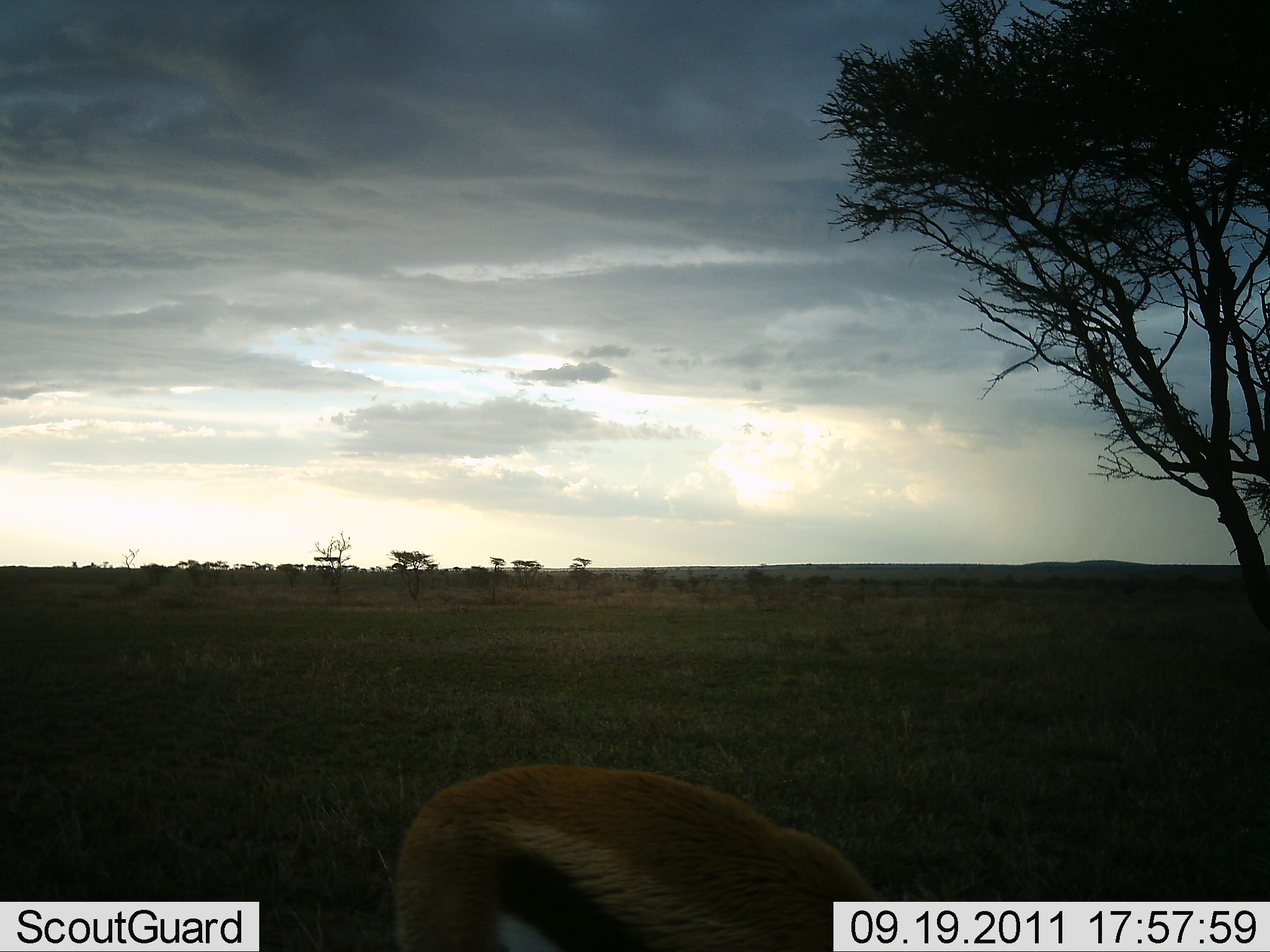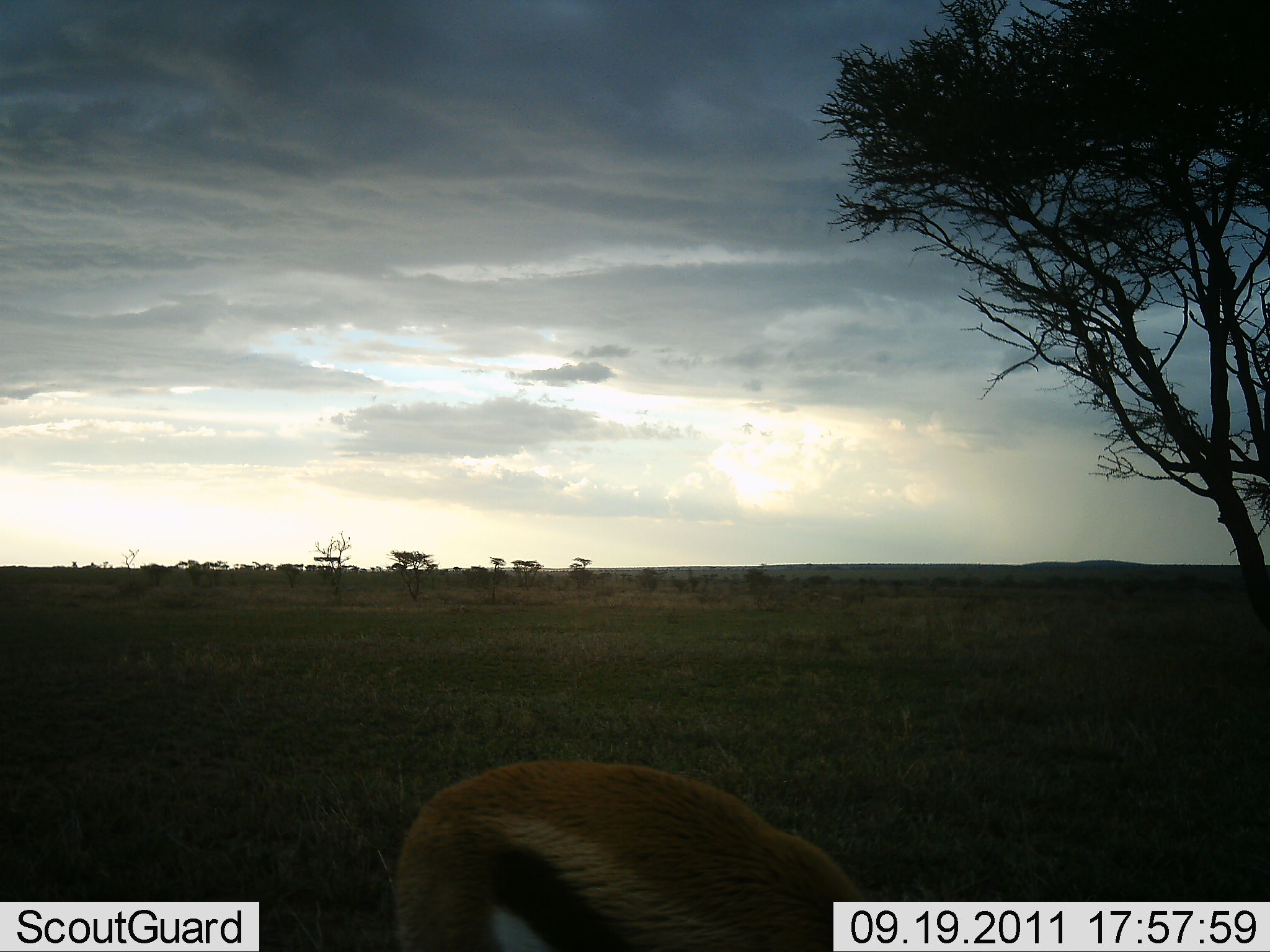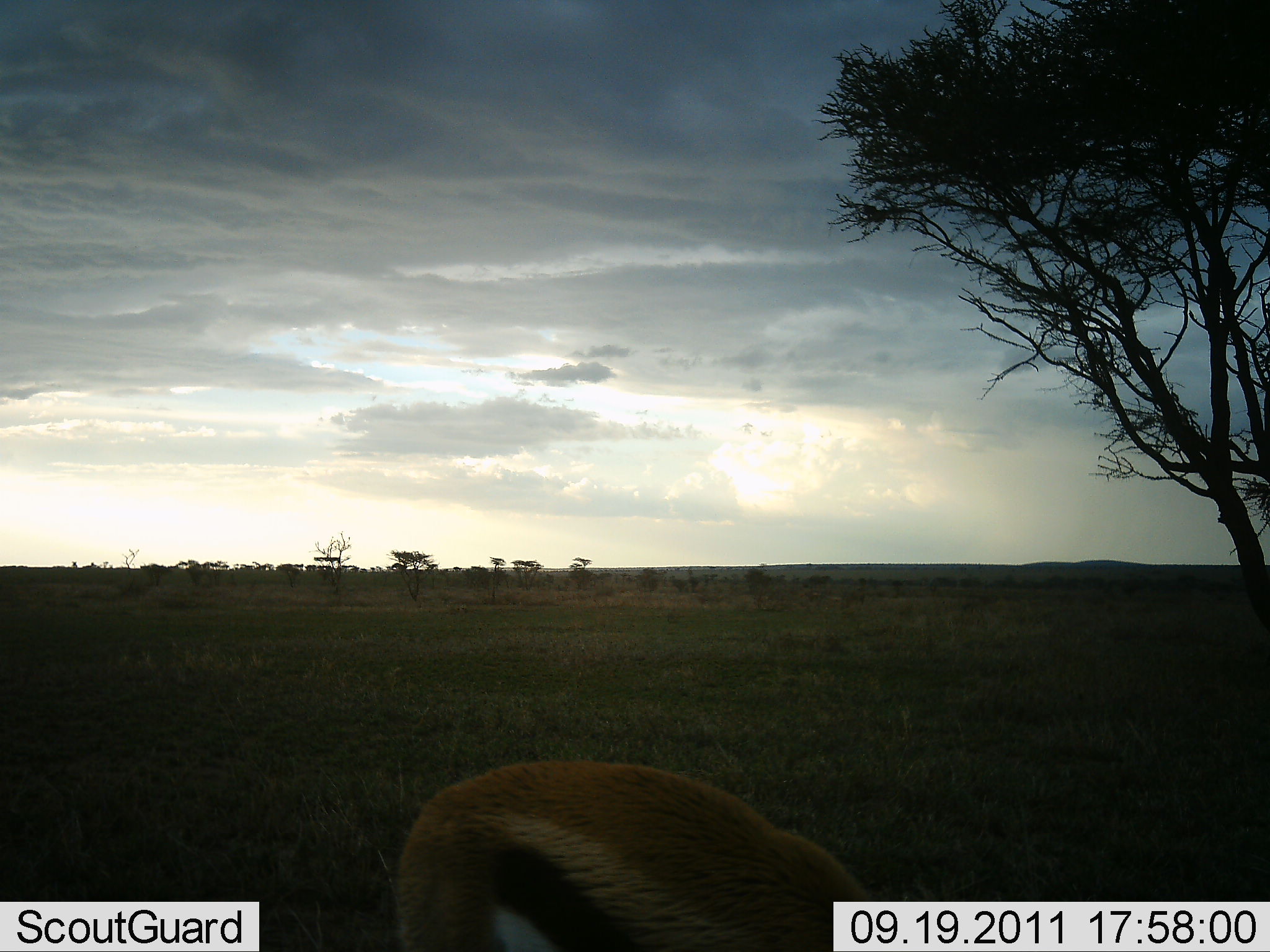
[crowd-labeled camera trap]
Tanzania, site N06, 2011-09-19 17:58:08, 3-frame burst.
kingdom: Animalia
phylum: Chordata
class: Mammalia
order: Artiodactyla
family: Bovidae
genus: Eudorcas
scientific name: Eudorcas thomsonii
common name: thomson's gazelle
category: gazellethomsons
Gazellethomsons (thomson's gazelle) (Eudorcas thomsonii), count 1. Behavior (volunteer vote fractions): standing 36%, resting 0%, moving 9%, interacting 0%. Young present (vote fraction): 0%. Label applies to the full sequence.